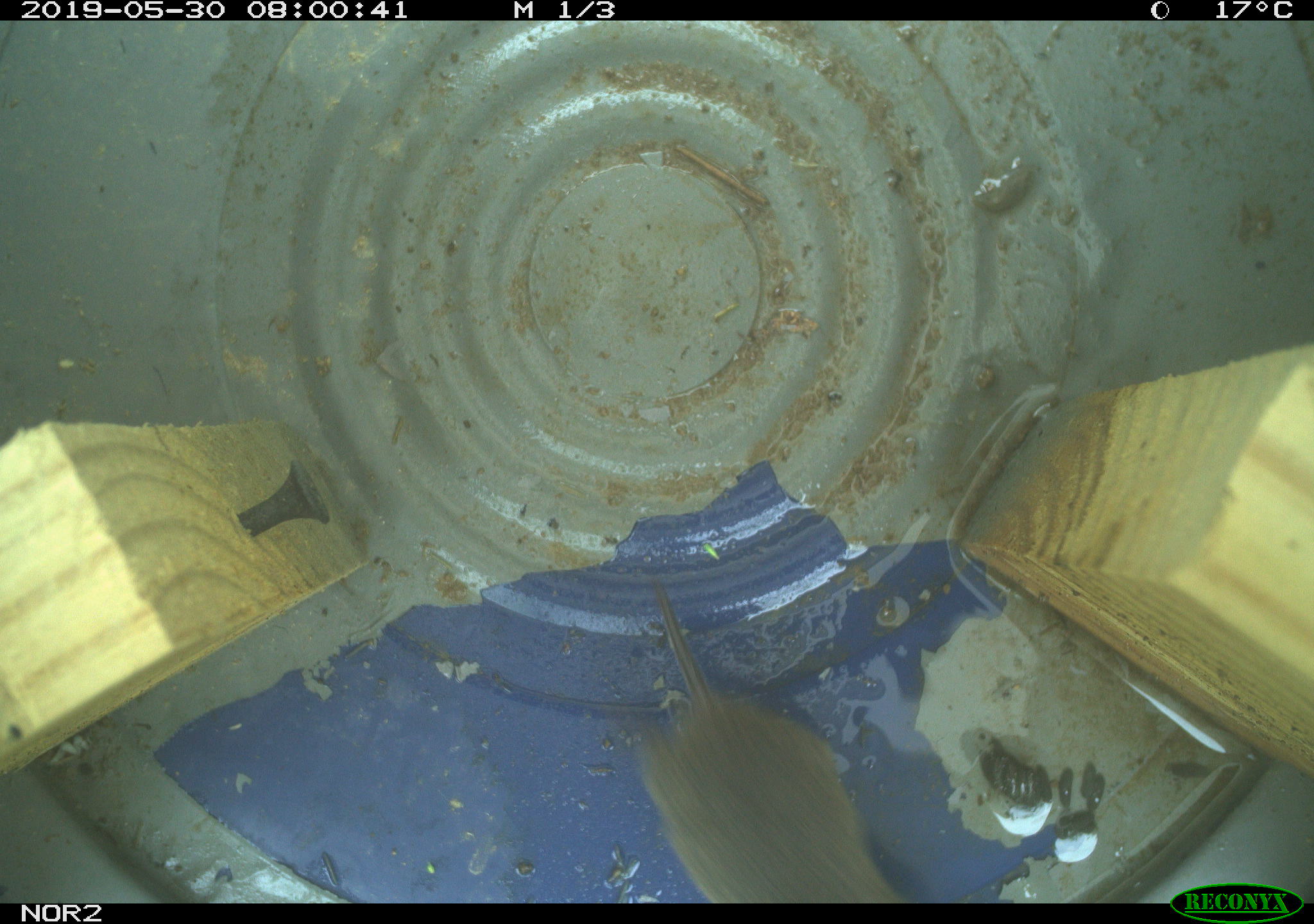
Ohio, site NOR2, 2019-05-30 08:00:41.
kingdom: Animalia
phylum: Chordata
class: Mammalia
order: Rodentia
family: Cricetidae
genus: Microtus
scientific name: Microtus pennsylvanicus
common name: meadow vole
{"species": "meadow vole (Microtus pennsylvanicus)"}